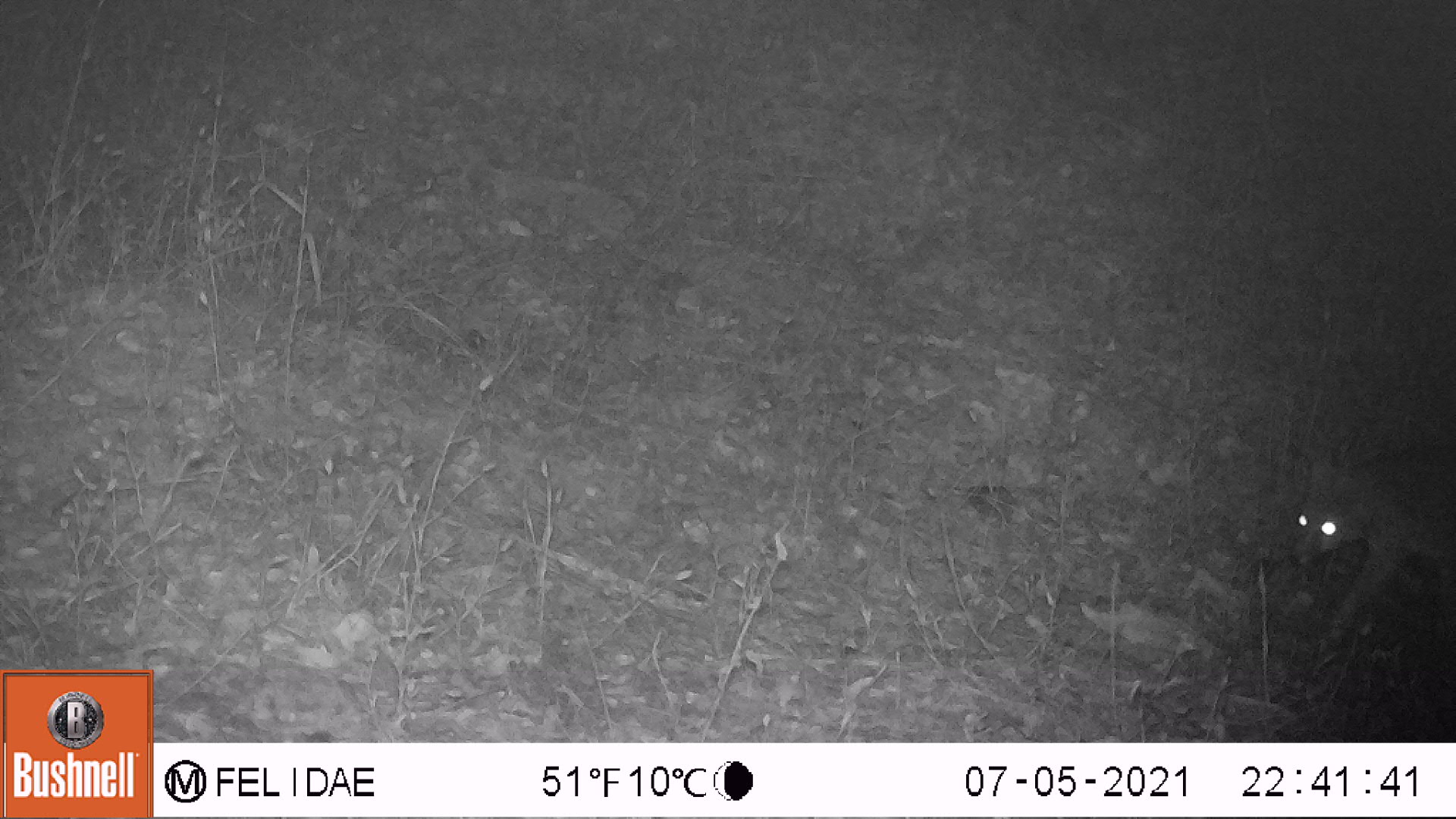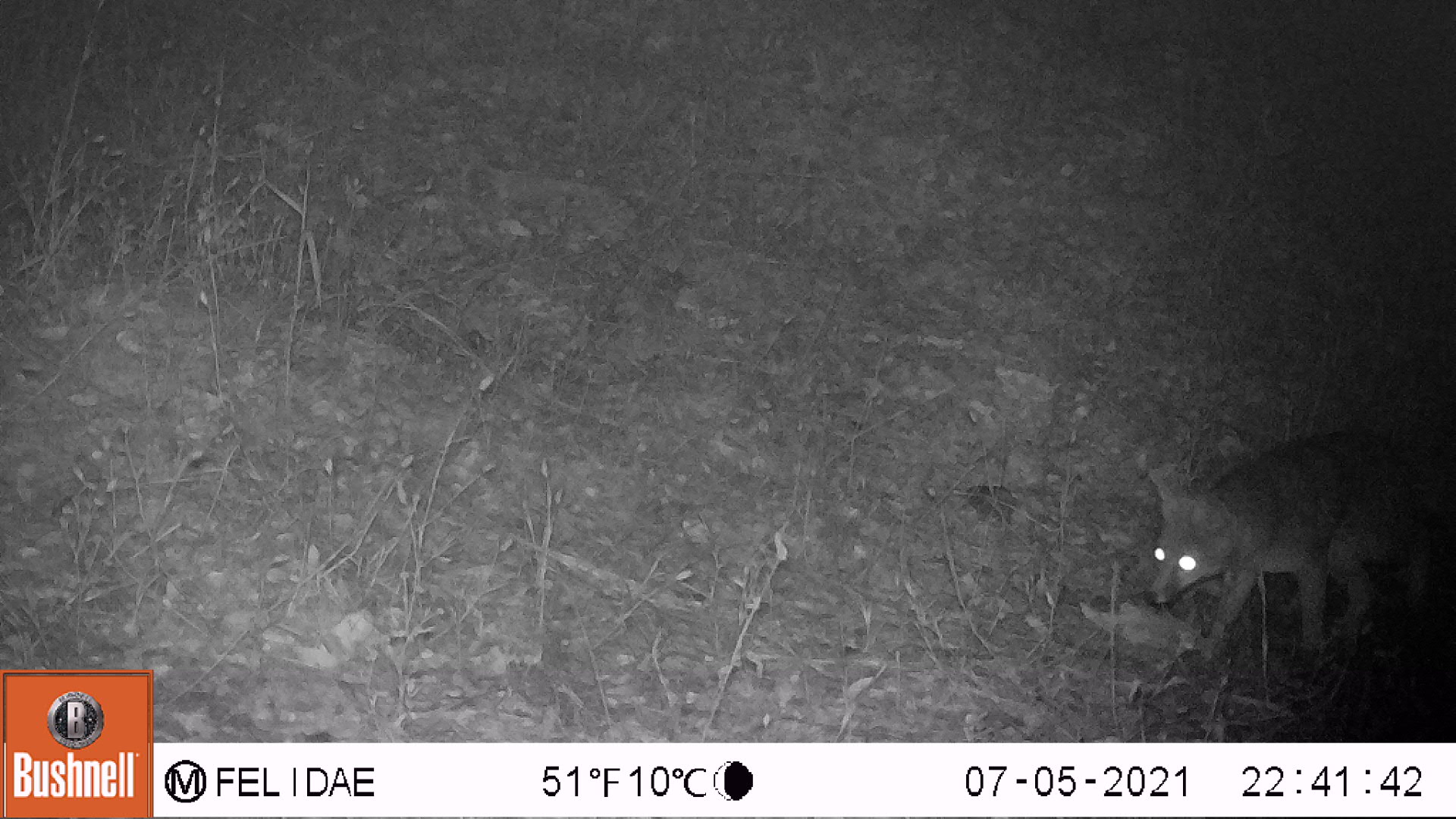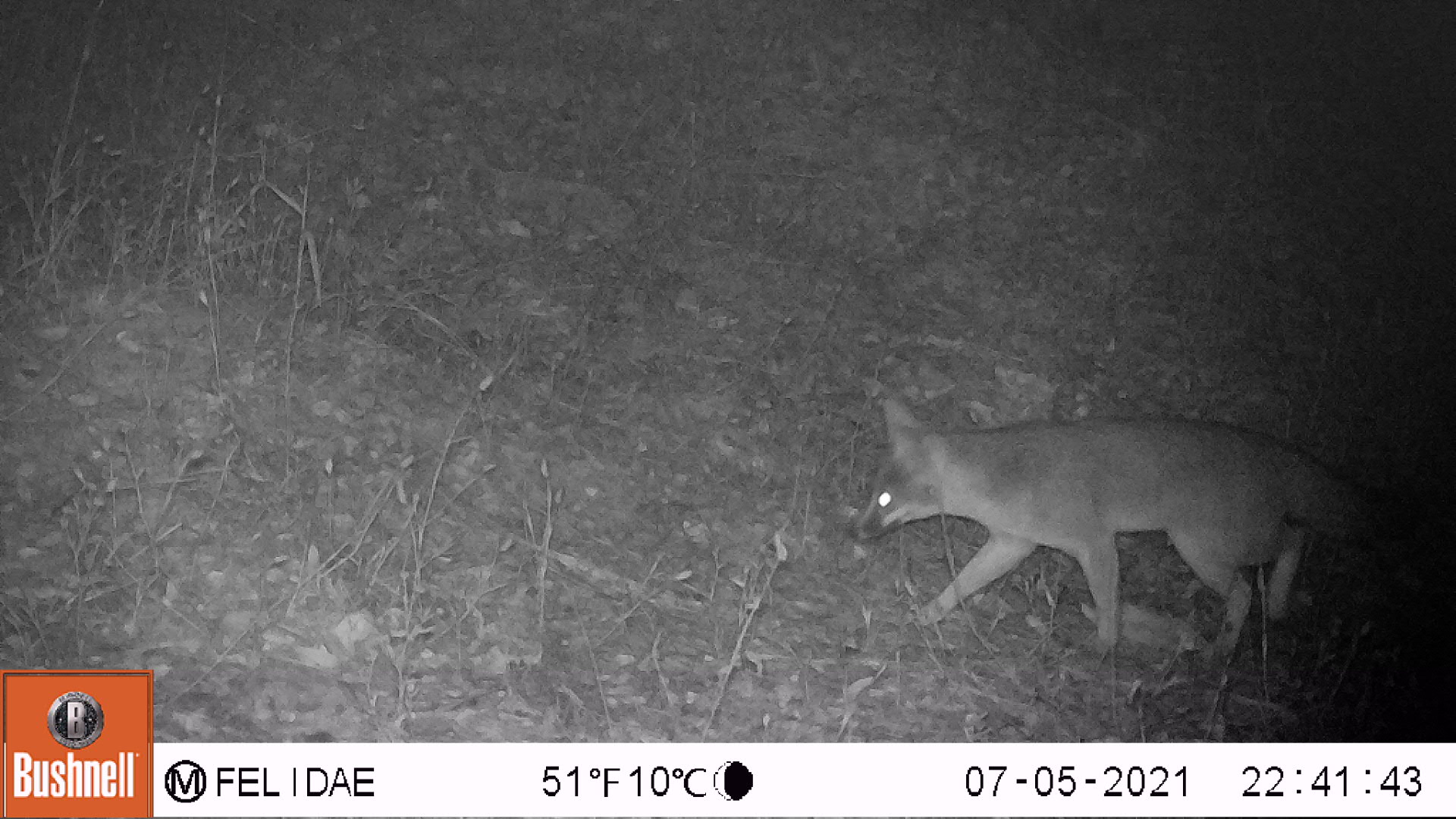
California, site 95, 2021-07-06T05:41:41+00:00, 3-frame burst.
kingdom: Animalia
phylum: Chordata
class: Mammalia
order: Carnivora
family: Canidae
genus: Urocyon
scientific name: Urocyon cinereoargenteus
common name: gray fox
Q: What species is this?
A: Gray fox (Urocyon cinereoargenteus).